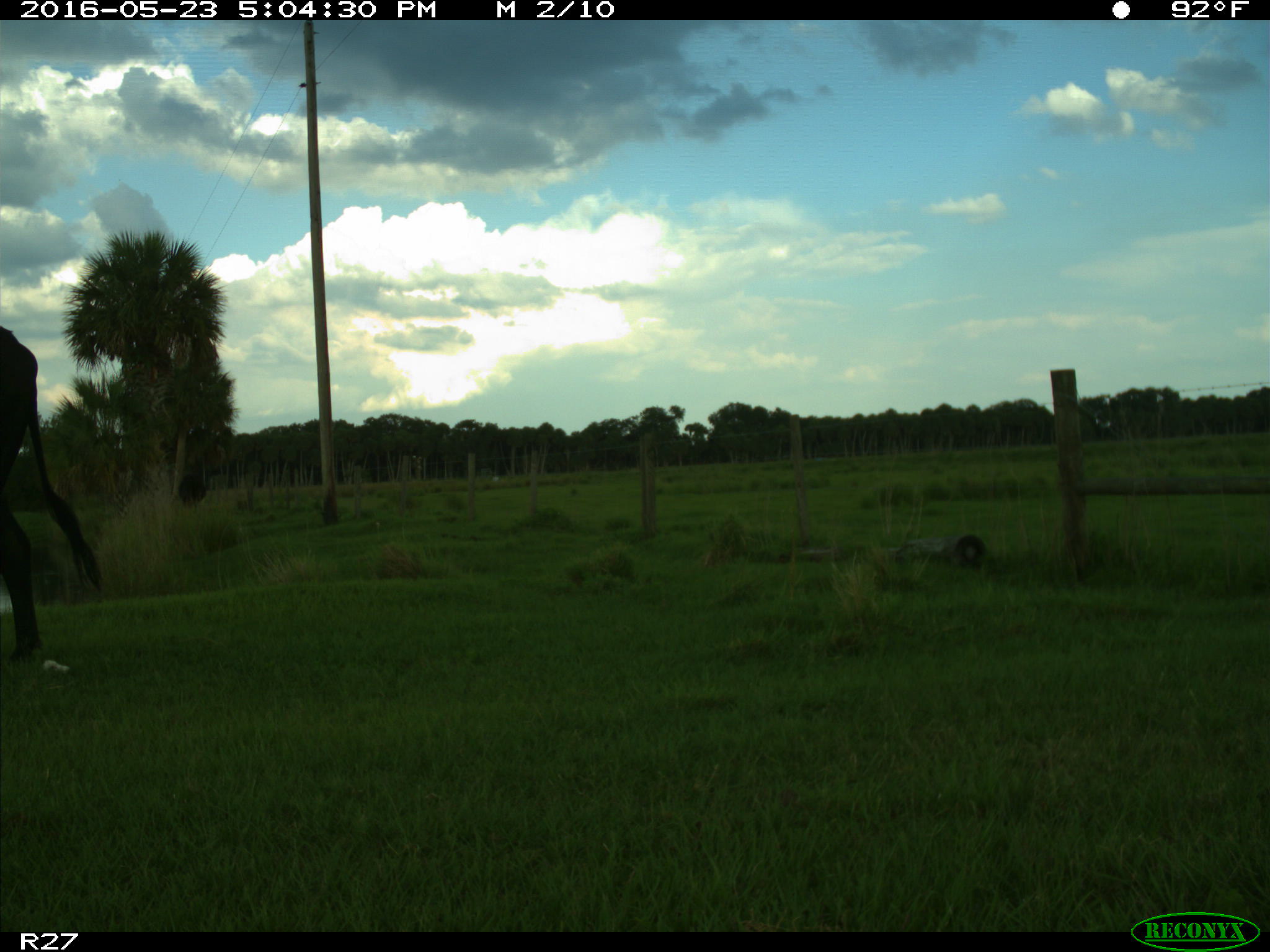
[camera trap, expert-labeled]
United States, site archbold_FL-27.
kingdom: Animalia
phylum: Chordata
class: Mammalia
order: Artiodactyla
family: Bovidae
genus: Bos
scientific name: Bos taurus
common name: domestic cow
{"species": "Bos taurus (domestic cow)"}